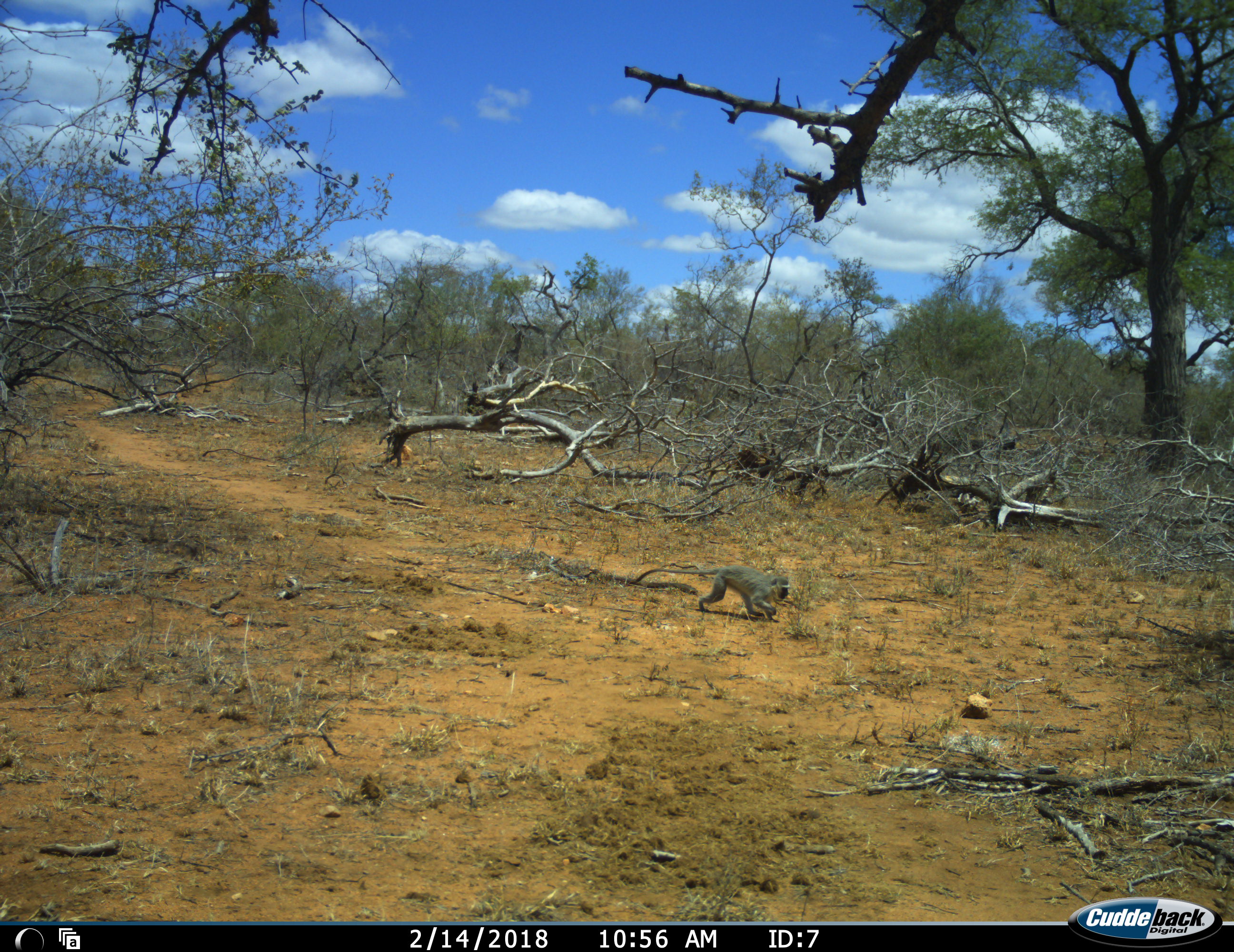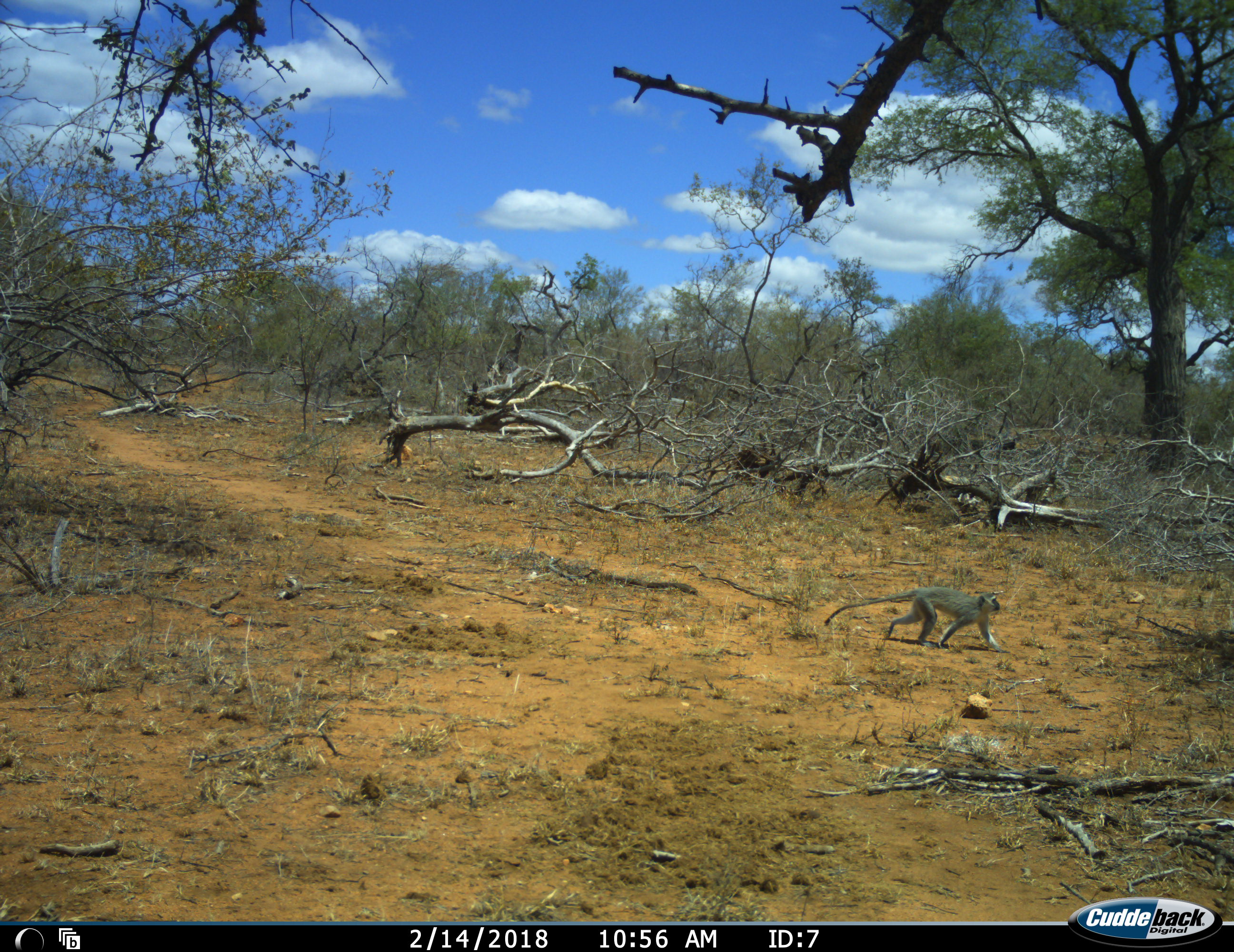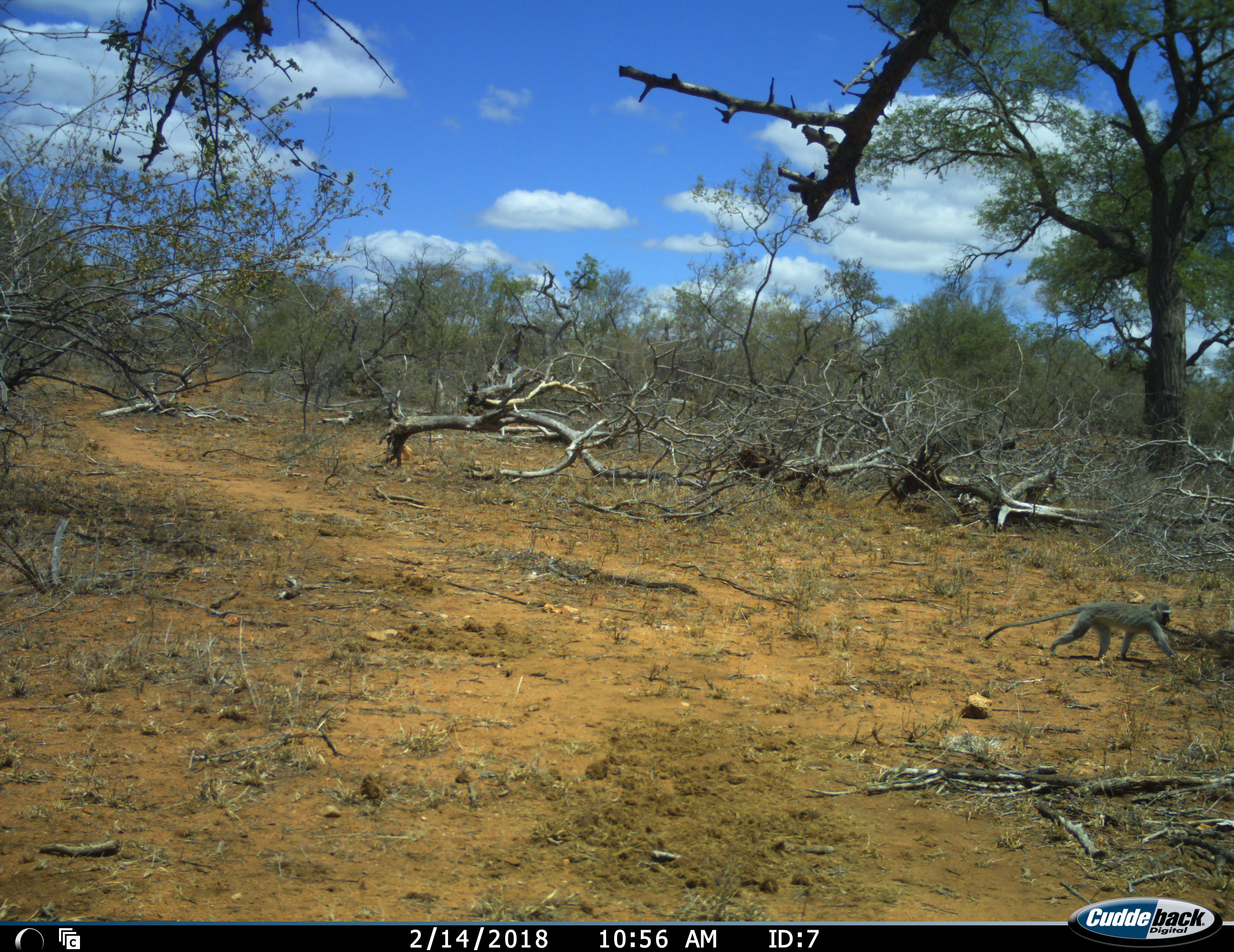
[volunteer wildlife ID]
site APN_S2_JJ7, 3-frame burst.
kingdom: Animalia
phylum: Chordata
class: Mammalia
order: Primates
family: Cercopithecidae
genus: Chlorocebus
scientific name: Chlorocebus pygerythrus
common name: vervet monkey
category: monkeyvervet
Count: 1.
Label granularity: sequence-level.